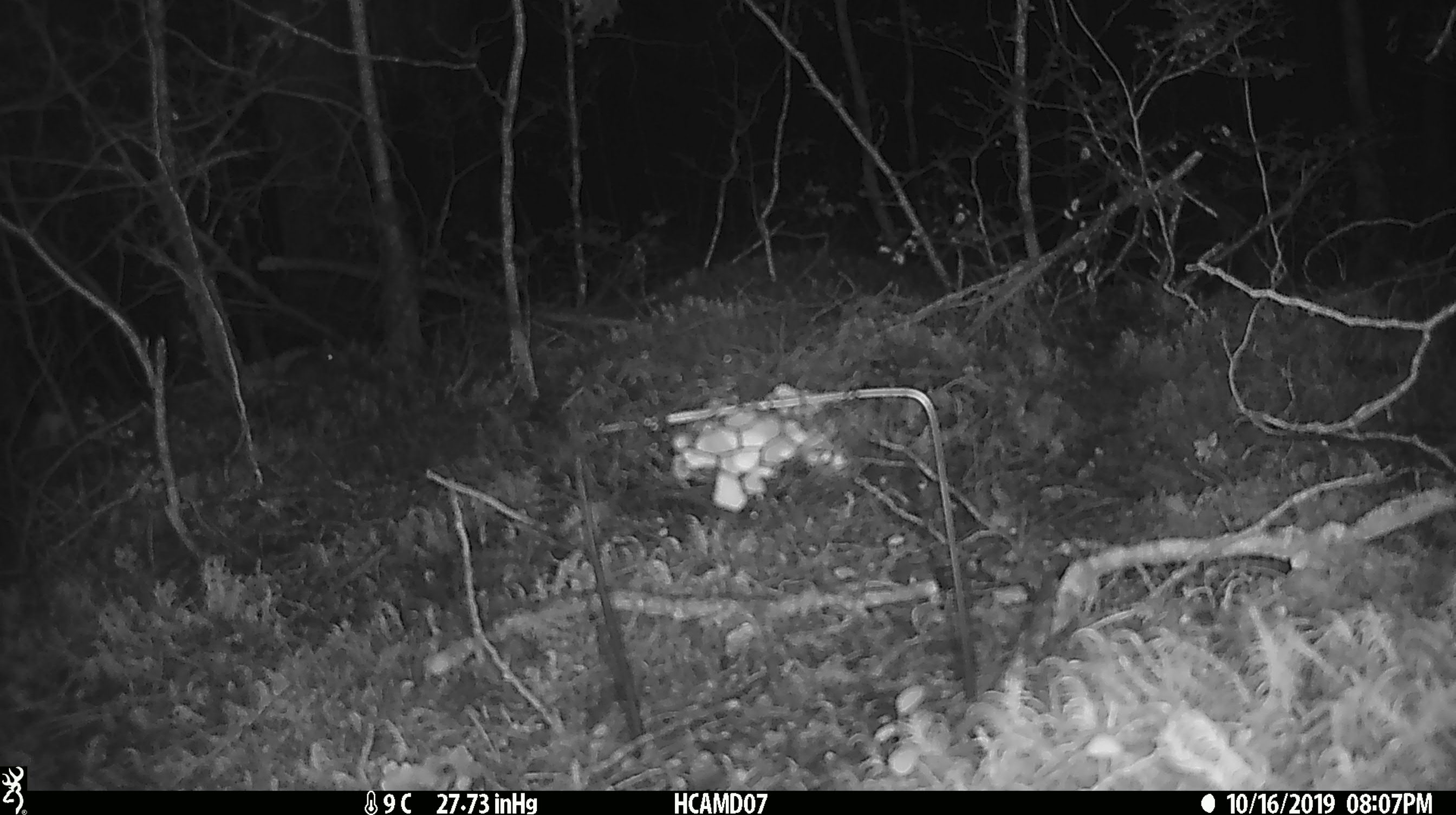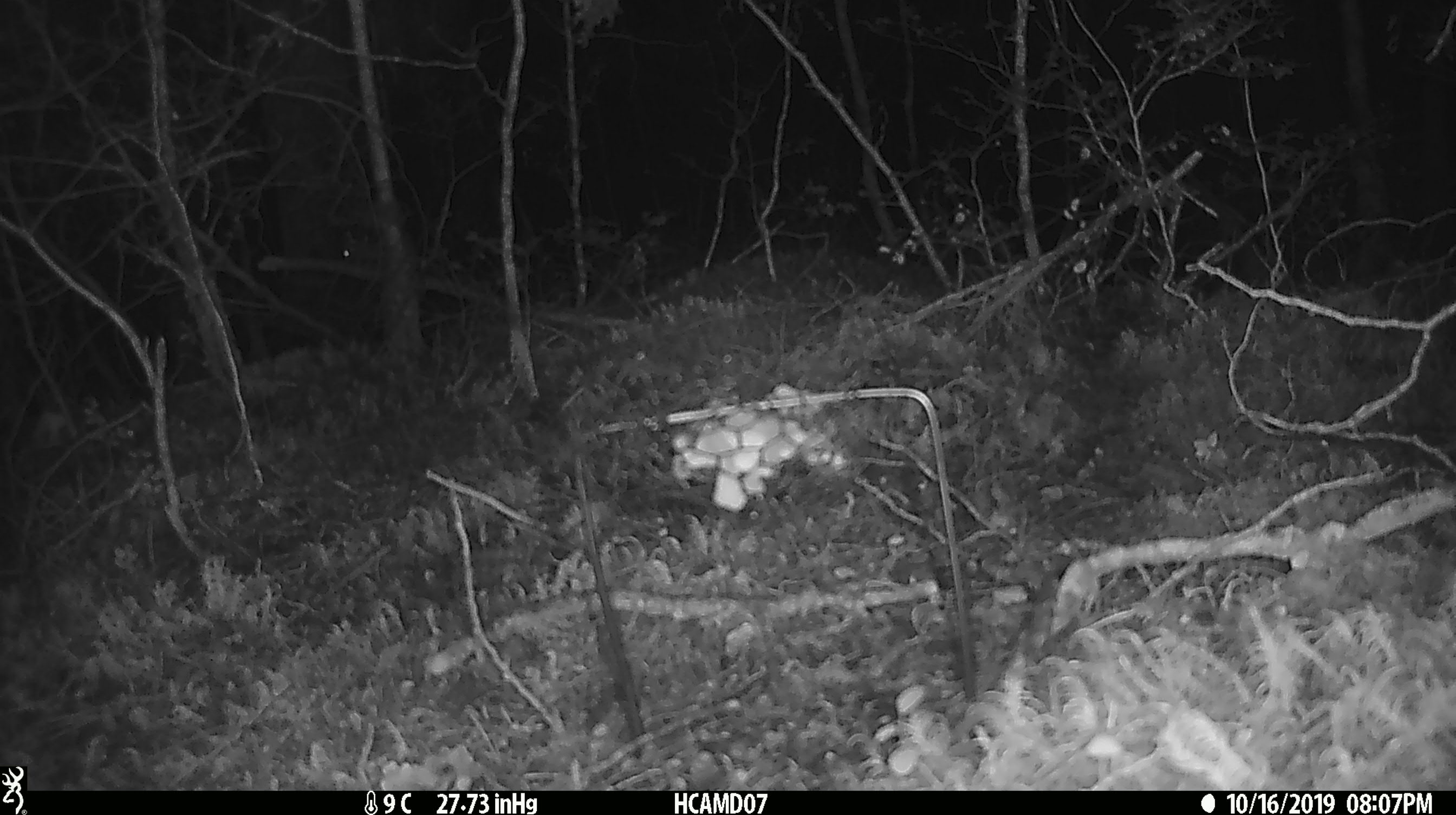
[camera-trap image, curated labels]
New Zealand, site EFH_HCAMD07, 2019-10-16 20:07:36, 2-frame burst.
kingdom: Animalia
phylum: Chordata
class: Mammalia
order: Rodentia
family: Muridae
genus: Mus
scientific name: Mus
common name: mouse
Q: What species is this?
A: Mouse (Mus).